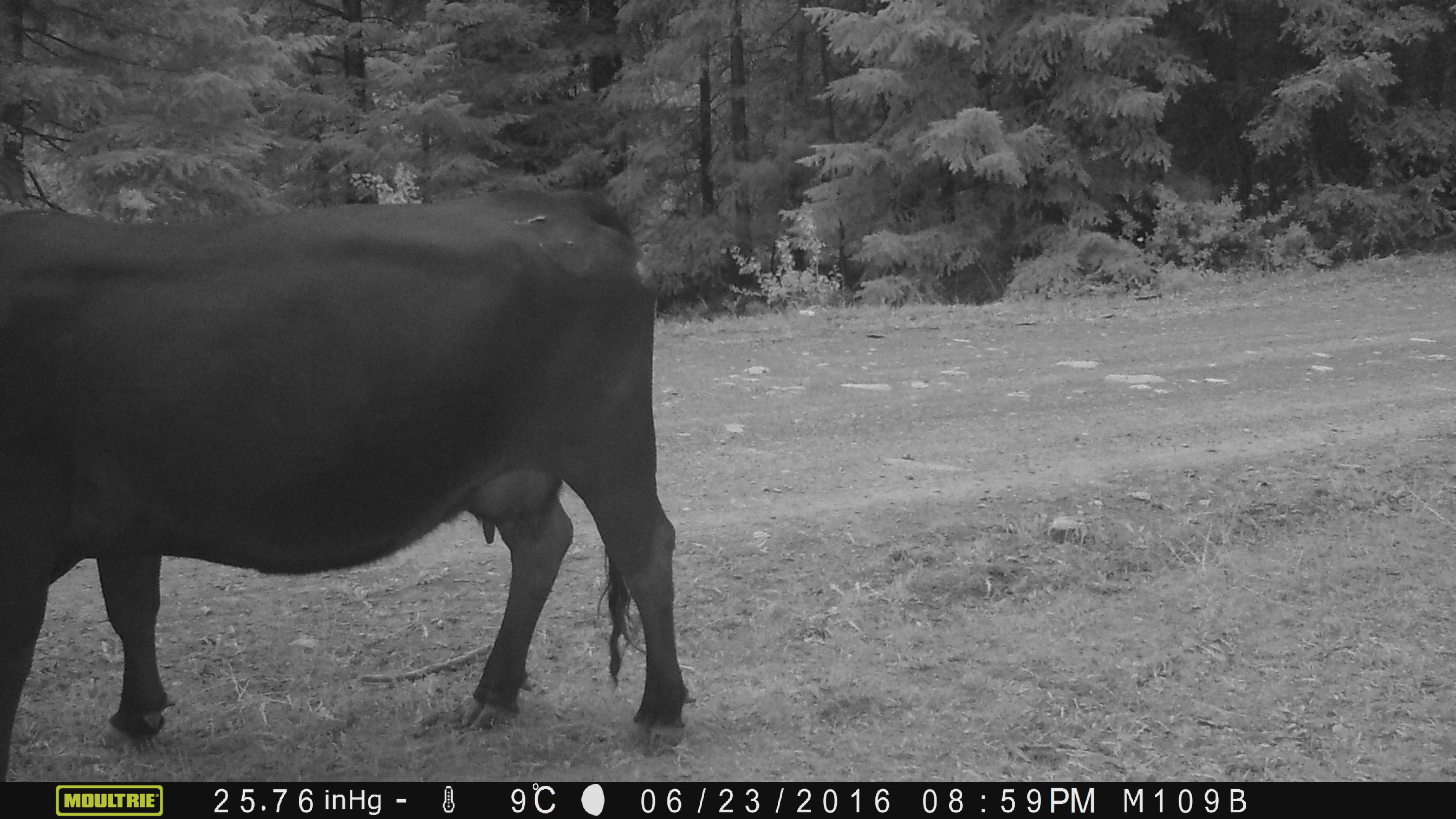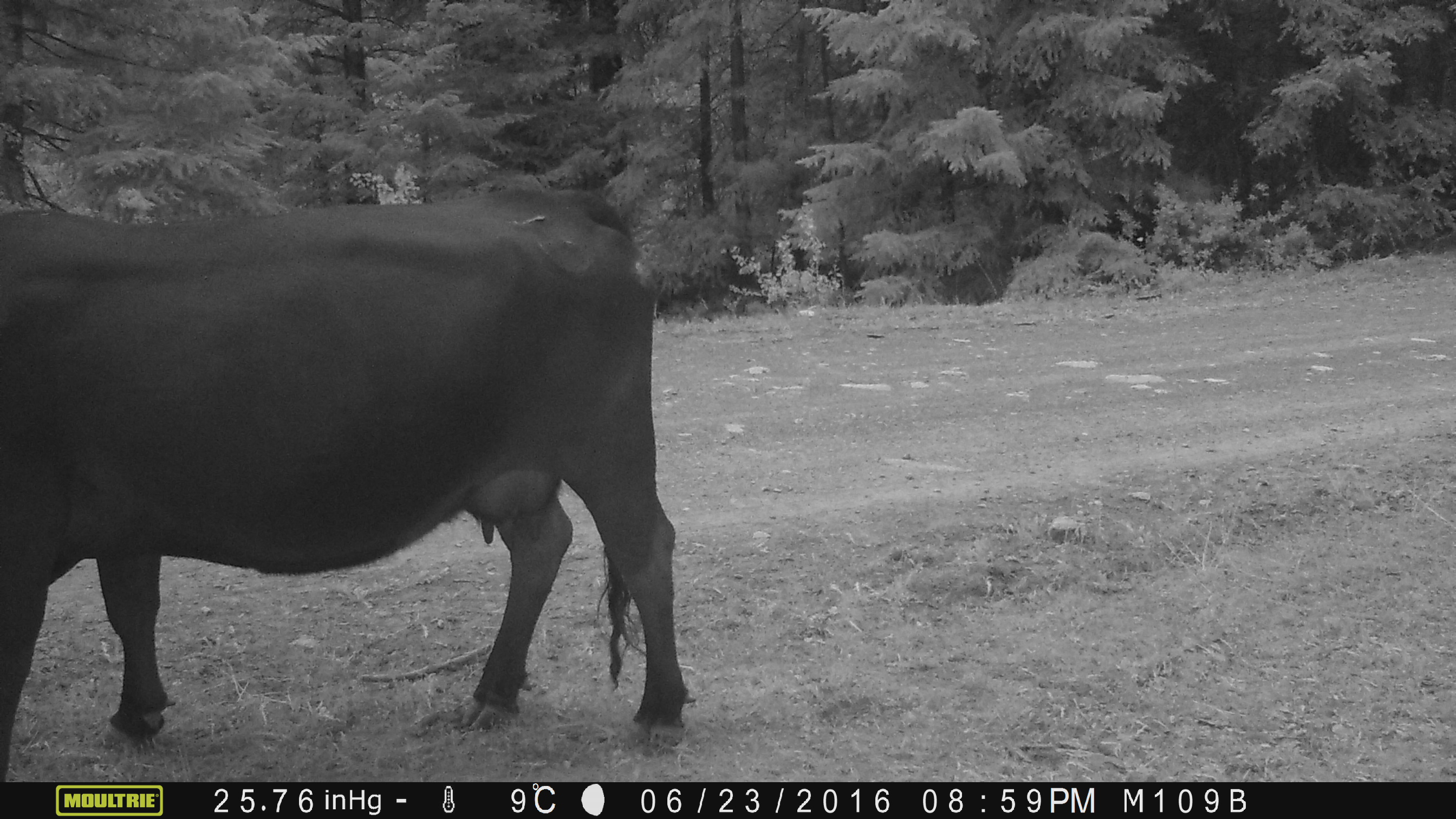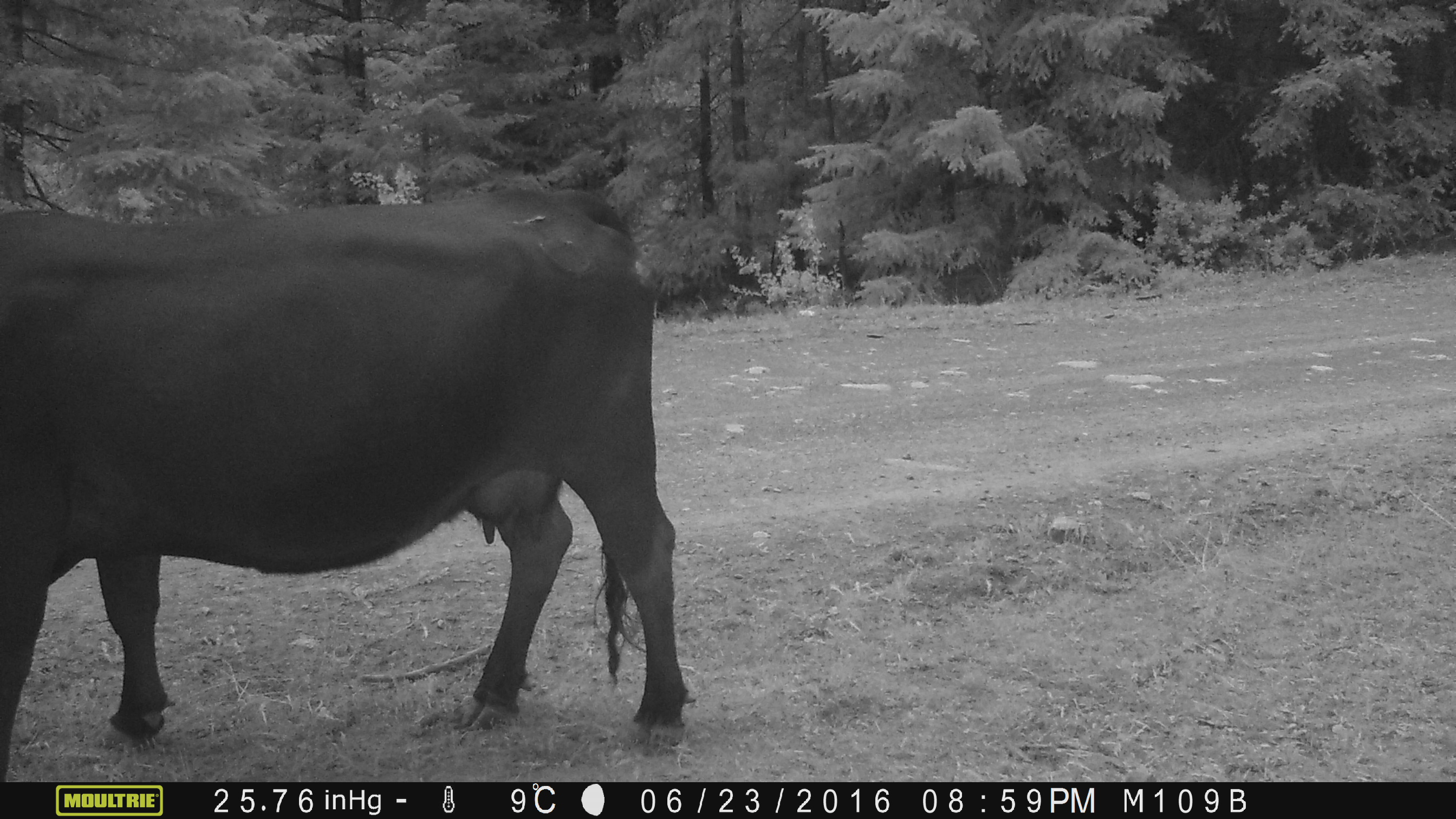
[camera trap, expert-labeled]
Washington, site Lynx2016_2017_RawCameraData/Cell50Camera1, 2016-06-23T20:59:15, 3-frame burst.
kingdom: Animalia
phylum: Chordata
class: Mammalia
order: Artiodactyla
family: Bovidae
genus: Bos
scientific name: Bos taurus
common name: domestic cattle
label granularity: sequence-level